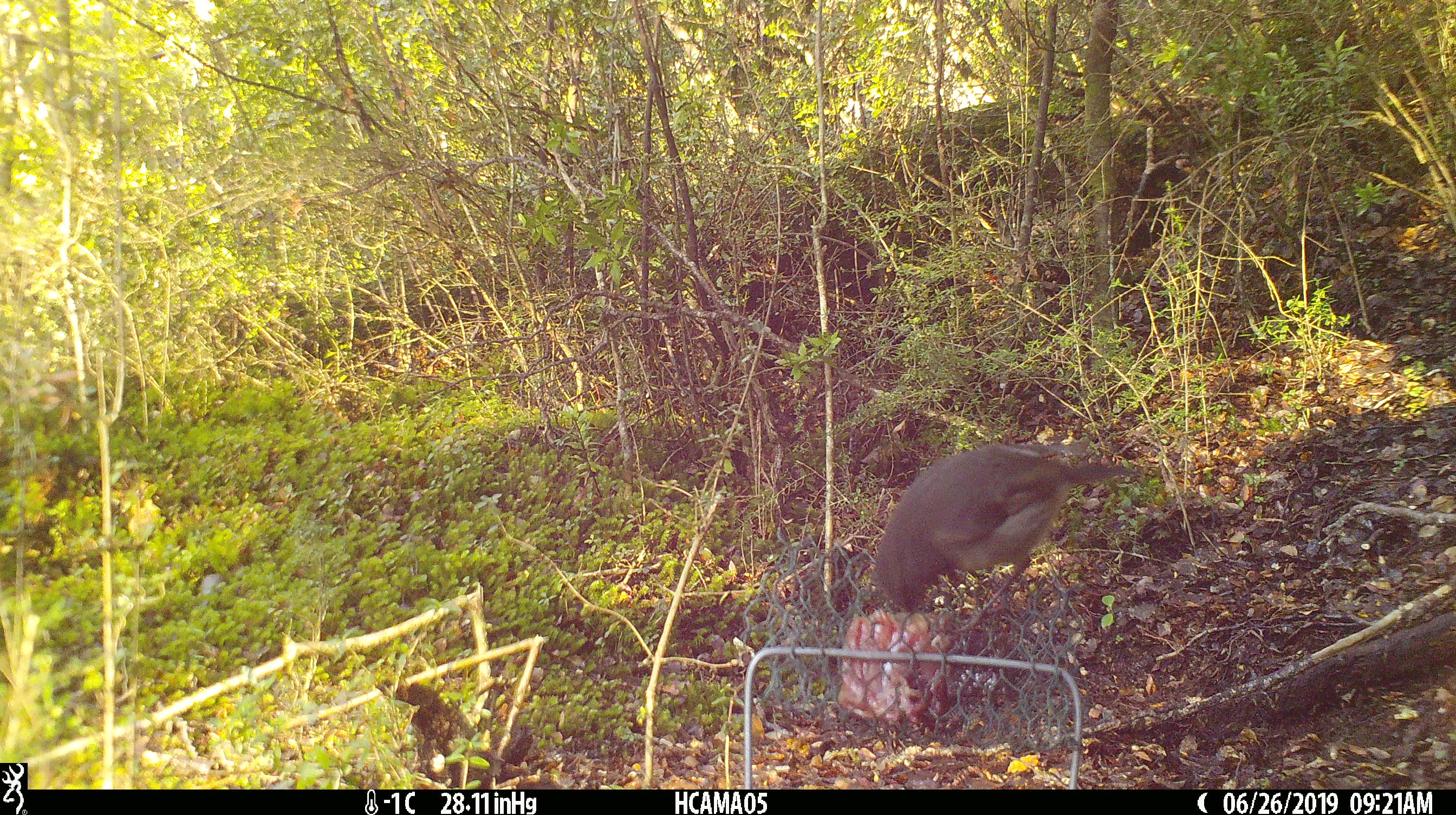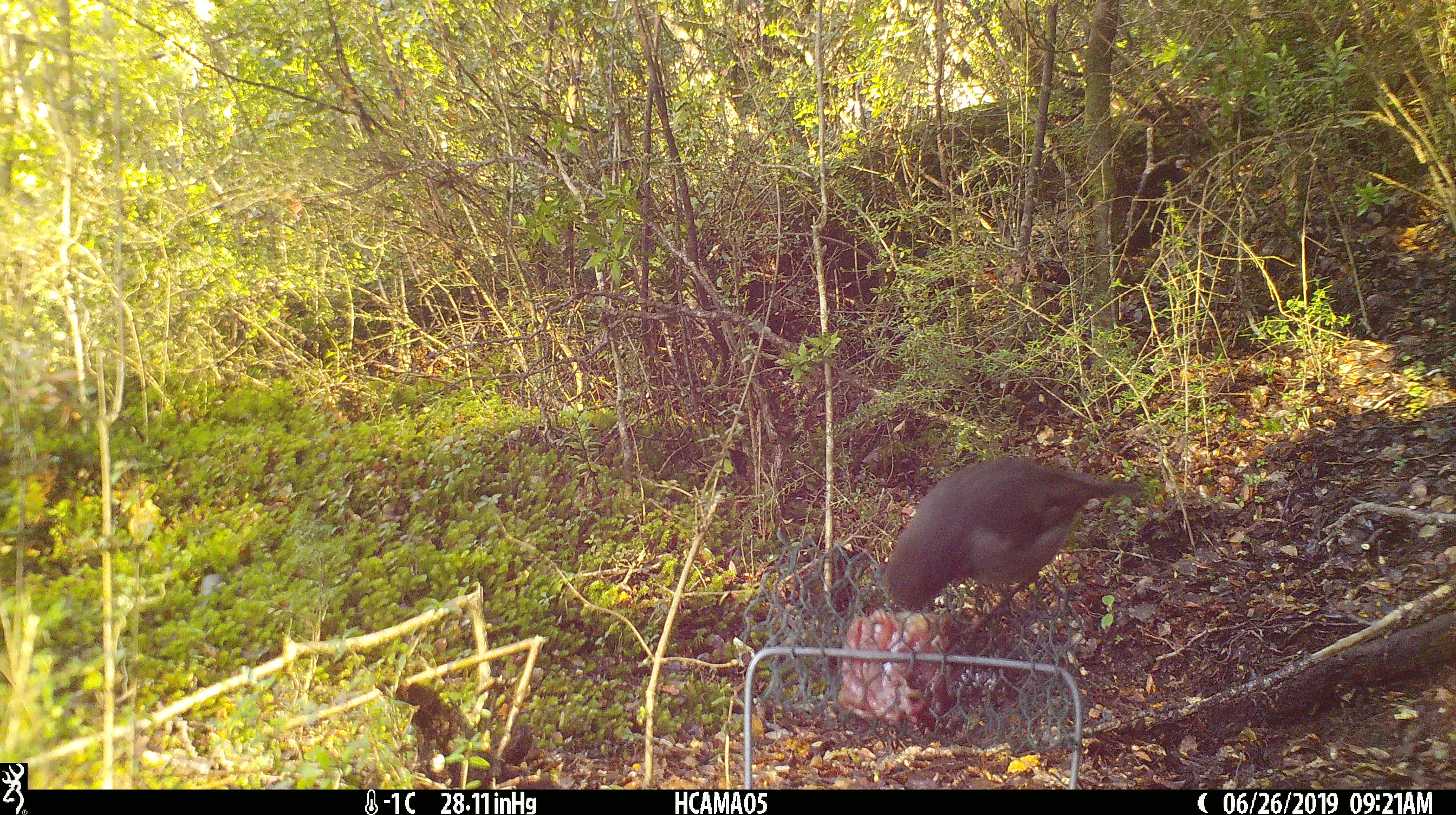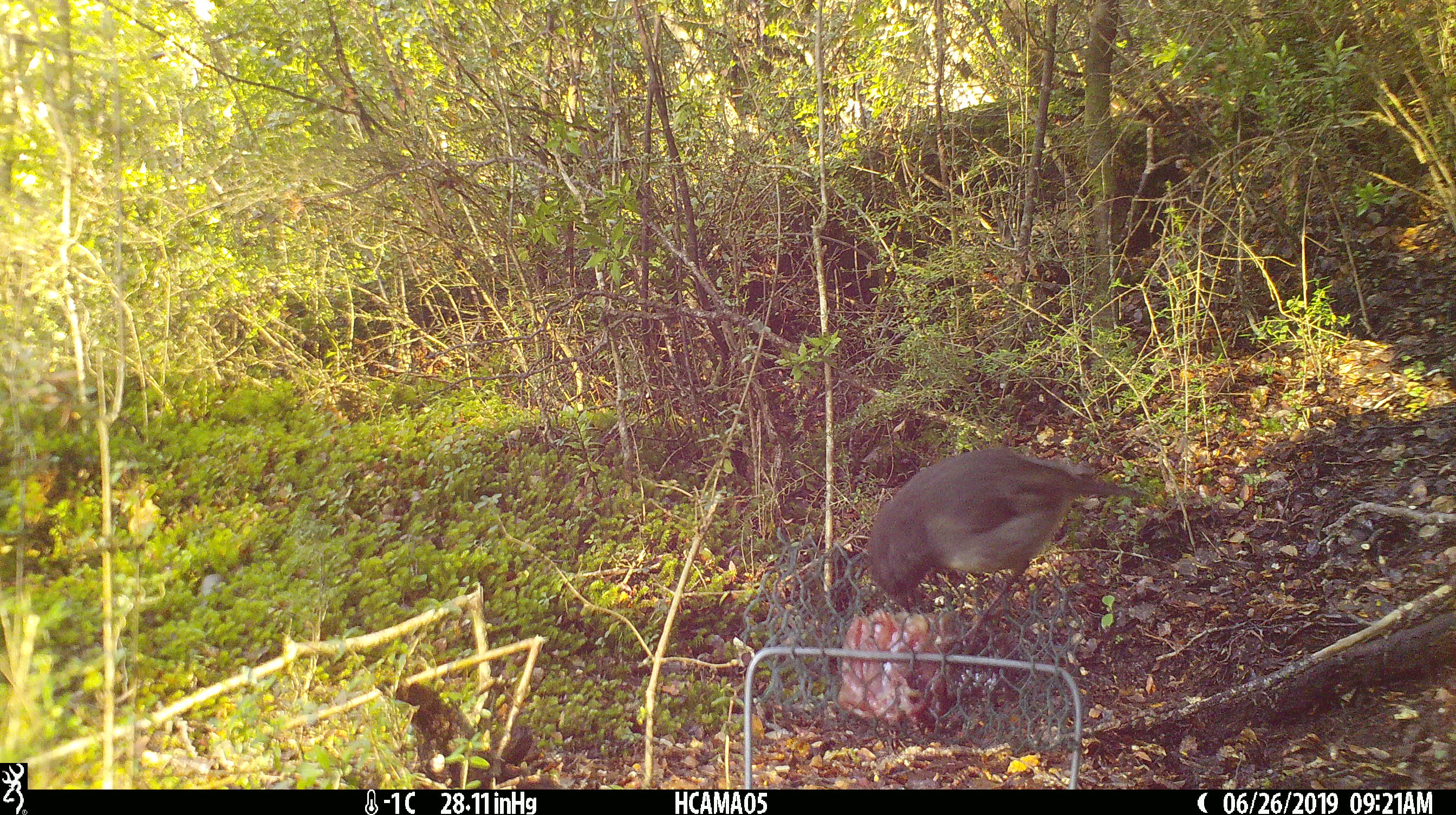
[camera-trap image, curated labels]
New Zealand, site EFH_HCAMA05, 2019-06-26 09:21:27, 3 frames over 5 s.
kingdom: Animalia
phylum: Chordata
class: Aves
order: Passeriformes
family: Petroicidae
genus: Petroica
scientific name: Petroica australis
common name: new zealand robin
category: robin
Robin (new zealand robin) (Petroica australis).